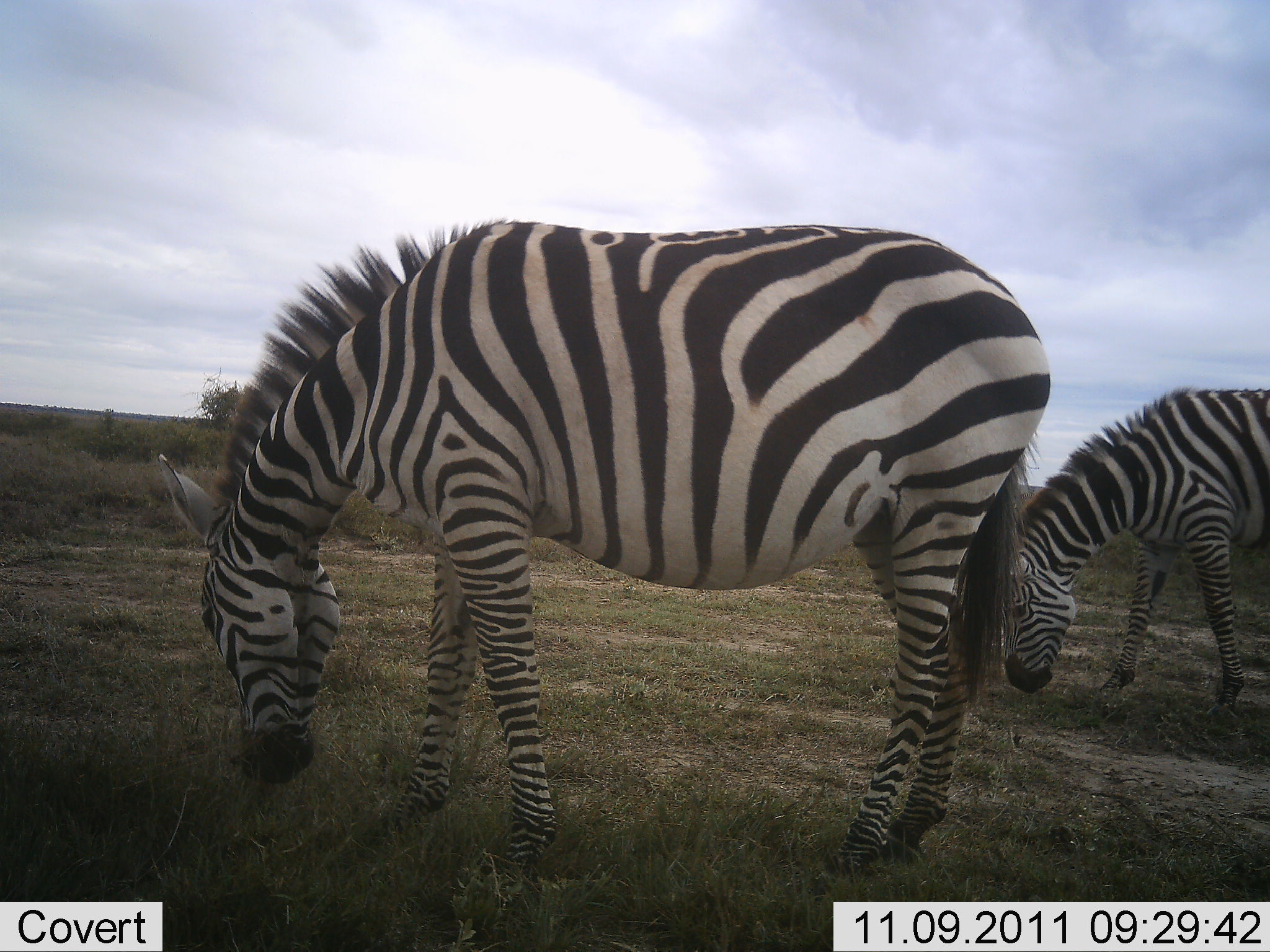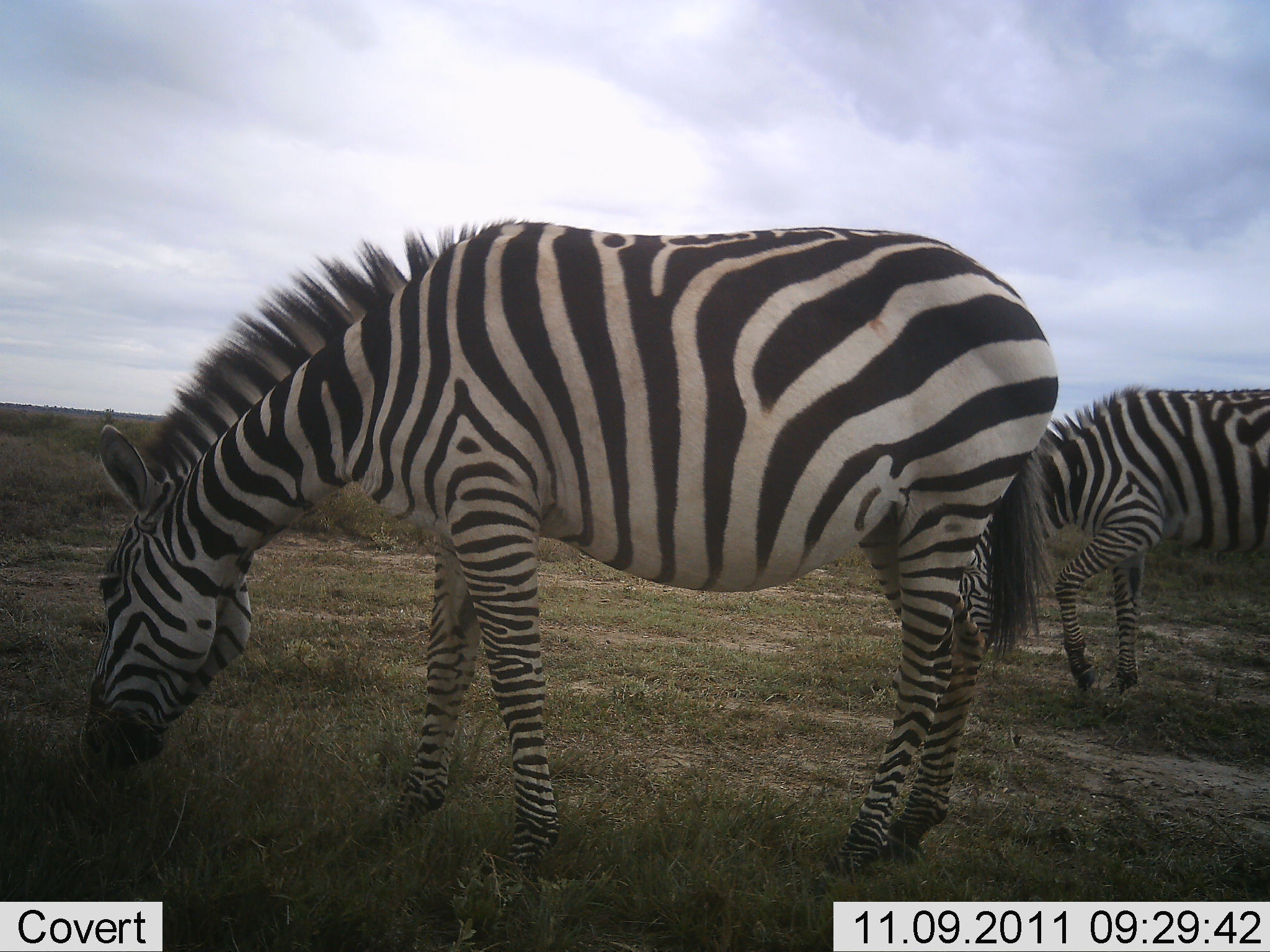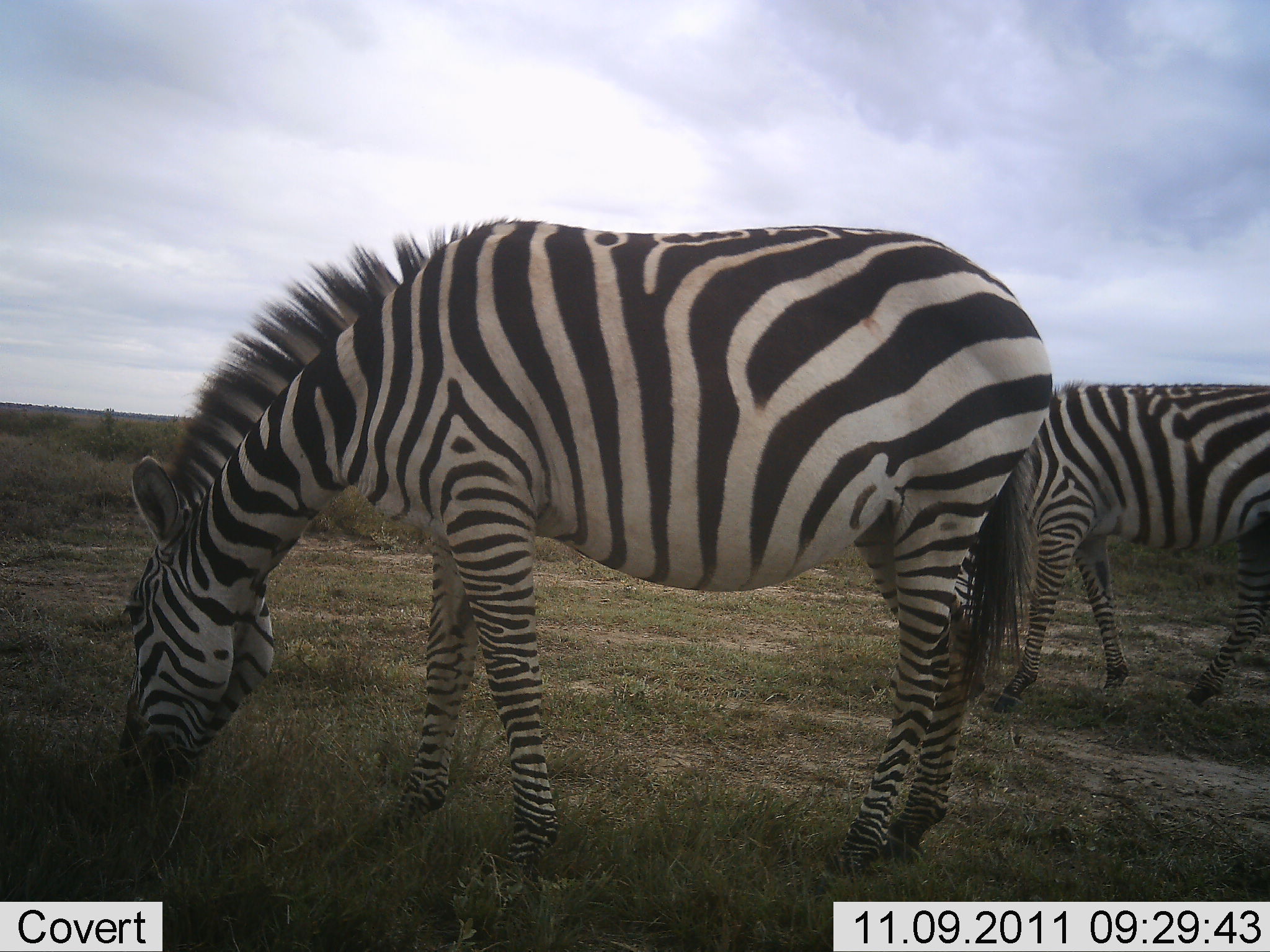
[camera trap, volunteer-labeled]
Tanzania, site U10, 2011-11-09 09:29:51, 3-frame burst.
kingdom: Animalia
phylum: Chordata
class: Mammalia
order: Perissodactyla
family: Equidae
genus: Equus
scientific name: Equus quagga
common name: plains zebra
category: zebra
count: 2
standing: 23%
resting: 0%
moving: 8%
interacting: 0%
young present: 0%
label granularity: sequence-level